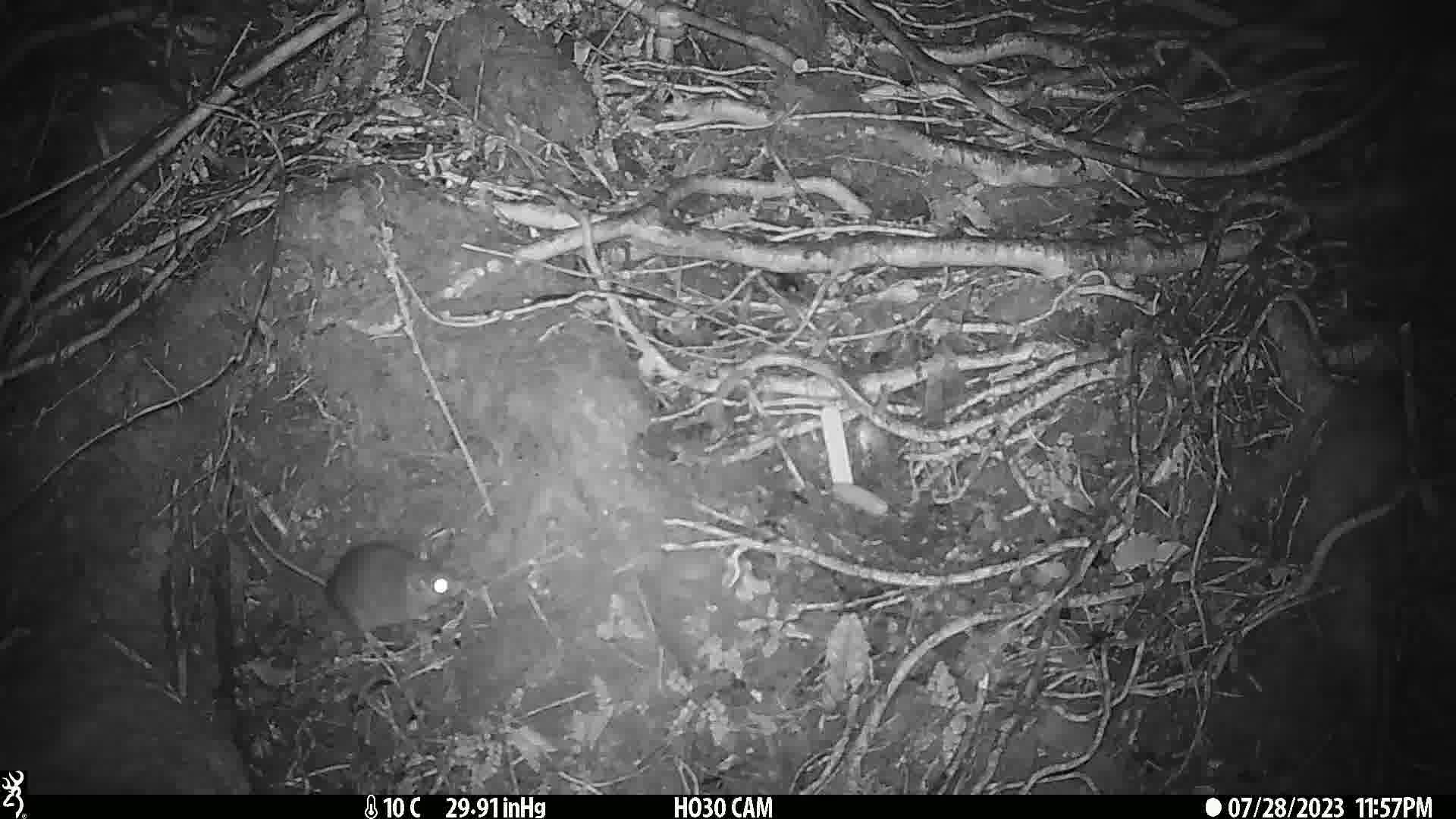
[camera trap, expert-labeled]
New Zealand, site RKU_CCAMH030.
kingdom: Animalia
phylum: Chordata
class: Mammalia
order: Rodentia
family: Muridae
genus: Rattus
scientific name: Rattus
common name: rat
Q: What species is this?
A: Rat (Rattus).